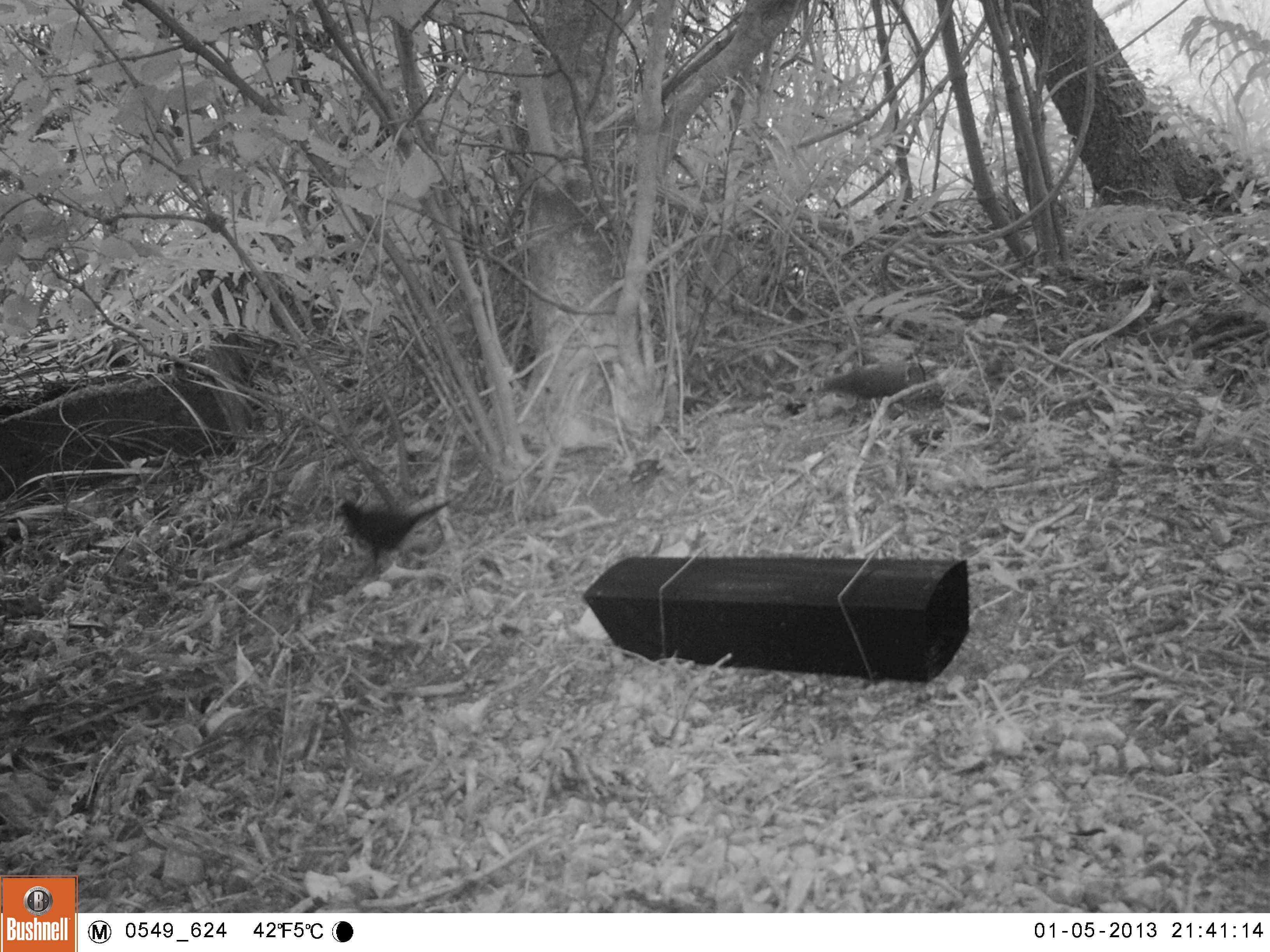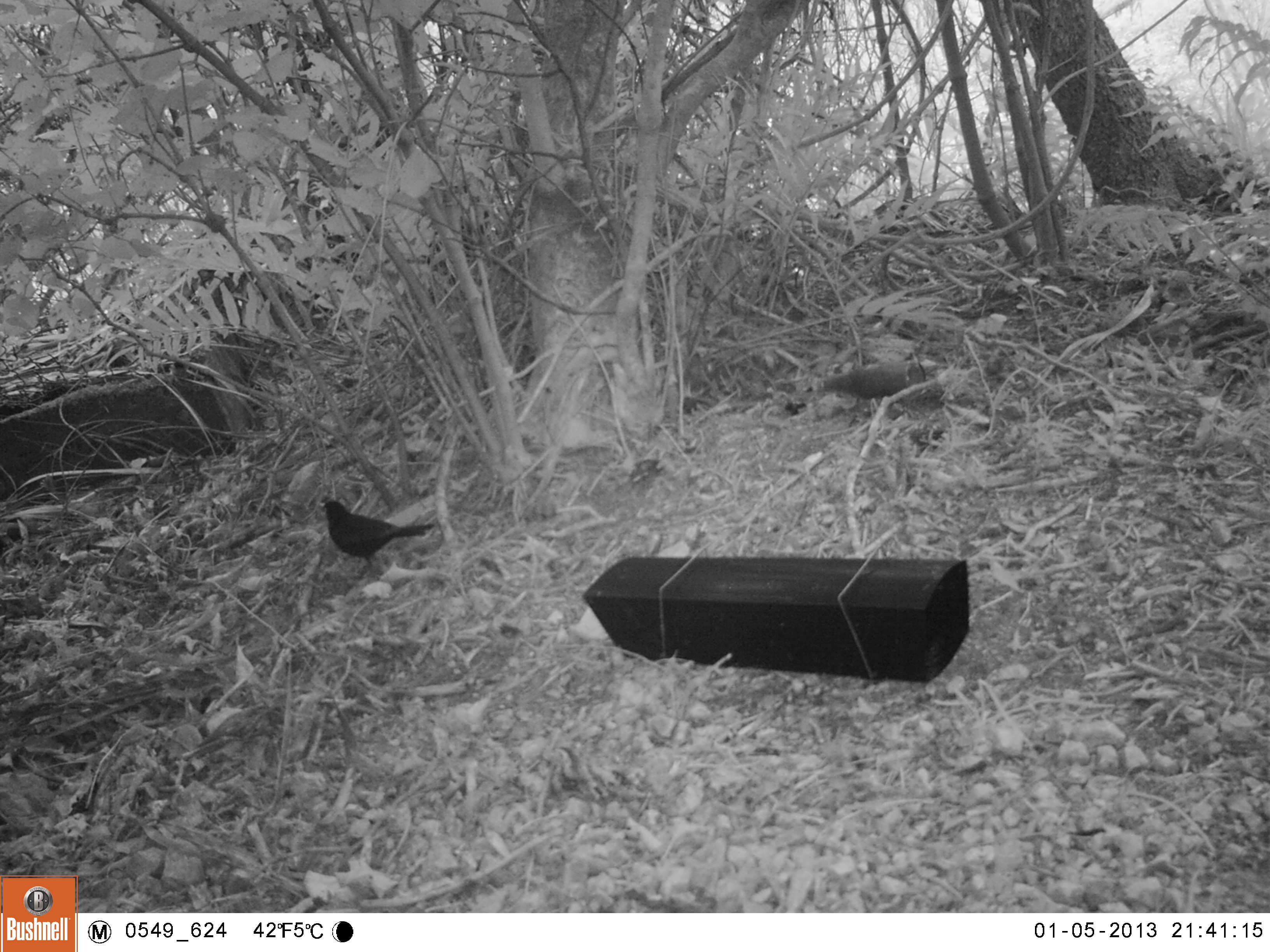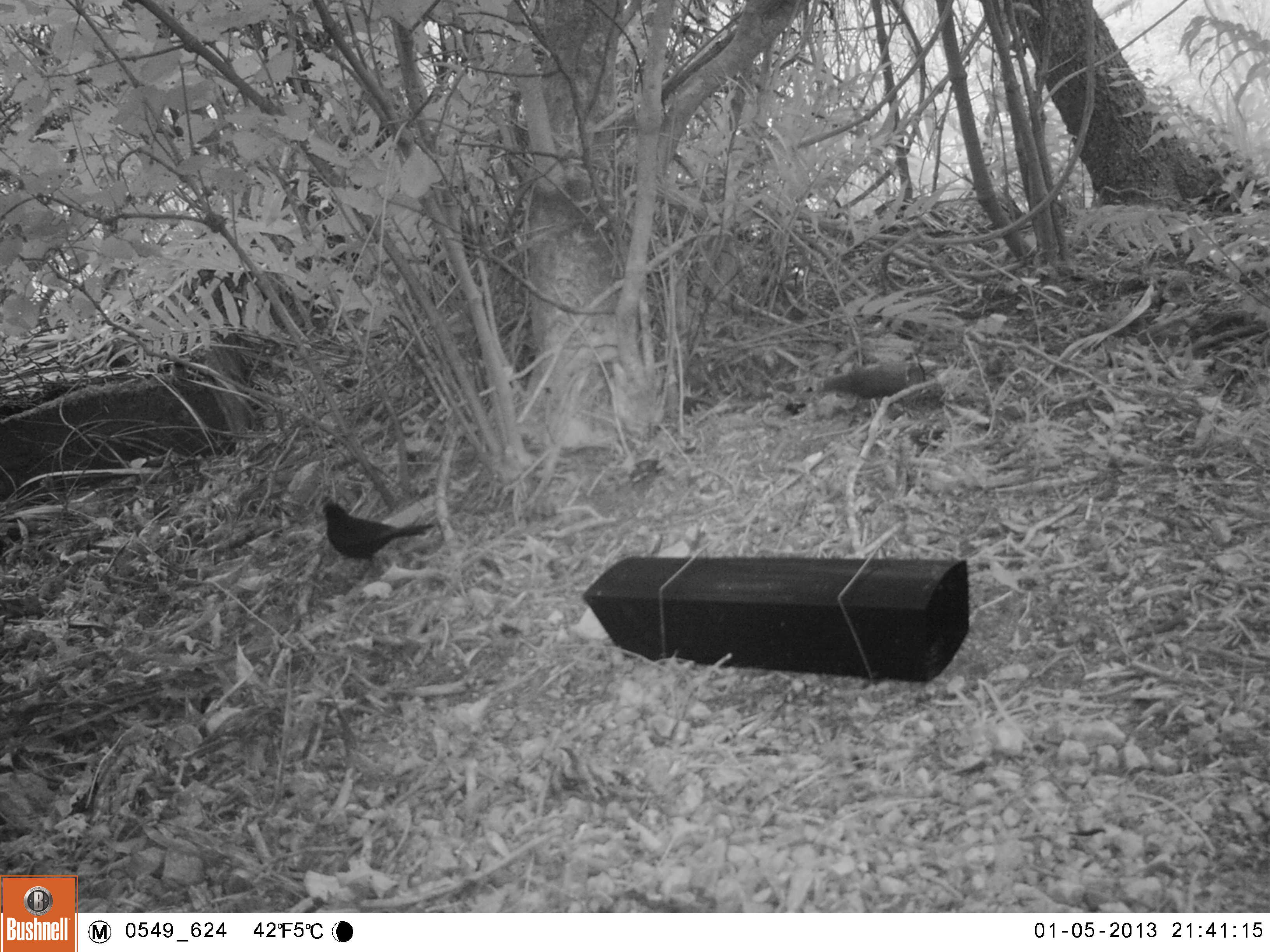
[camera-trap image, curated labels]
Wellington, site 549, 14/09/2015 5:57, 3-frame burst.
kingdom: Animalia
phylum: Chordata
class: Aves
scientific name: Aves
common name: bird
Bird (Aves).